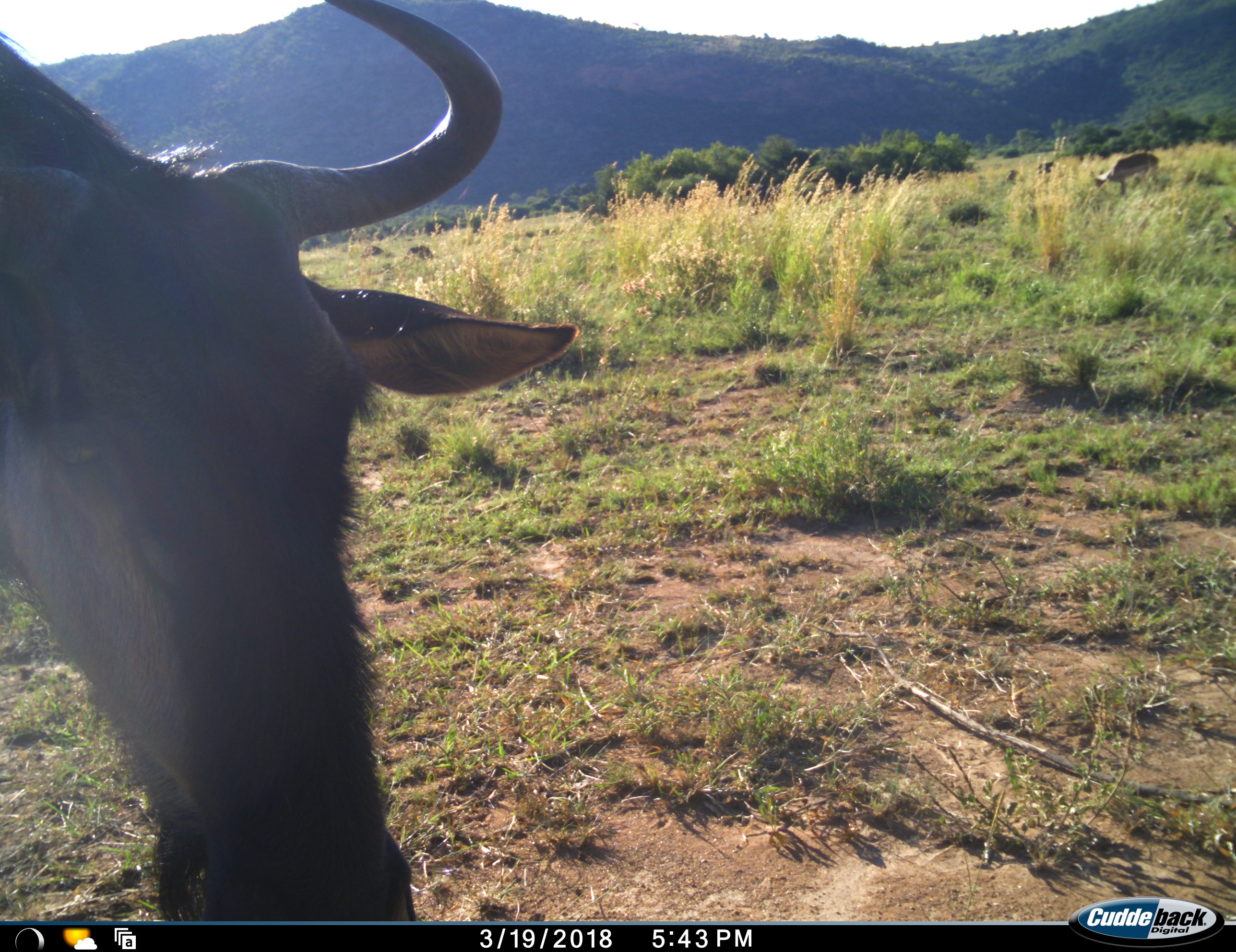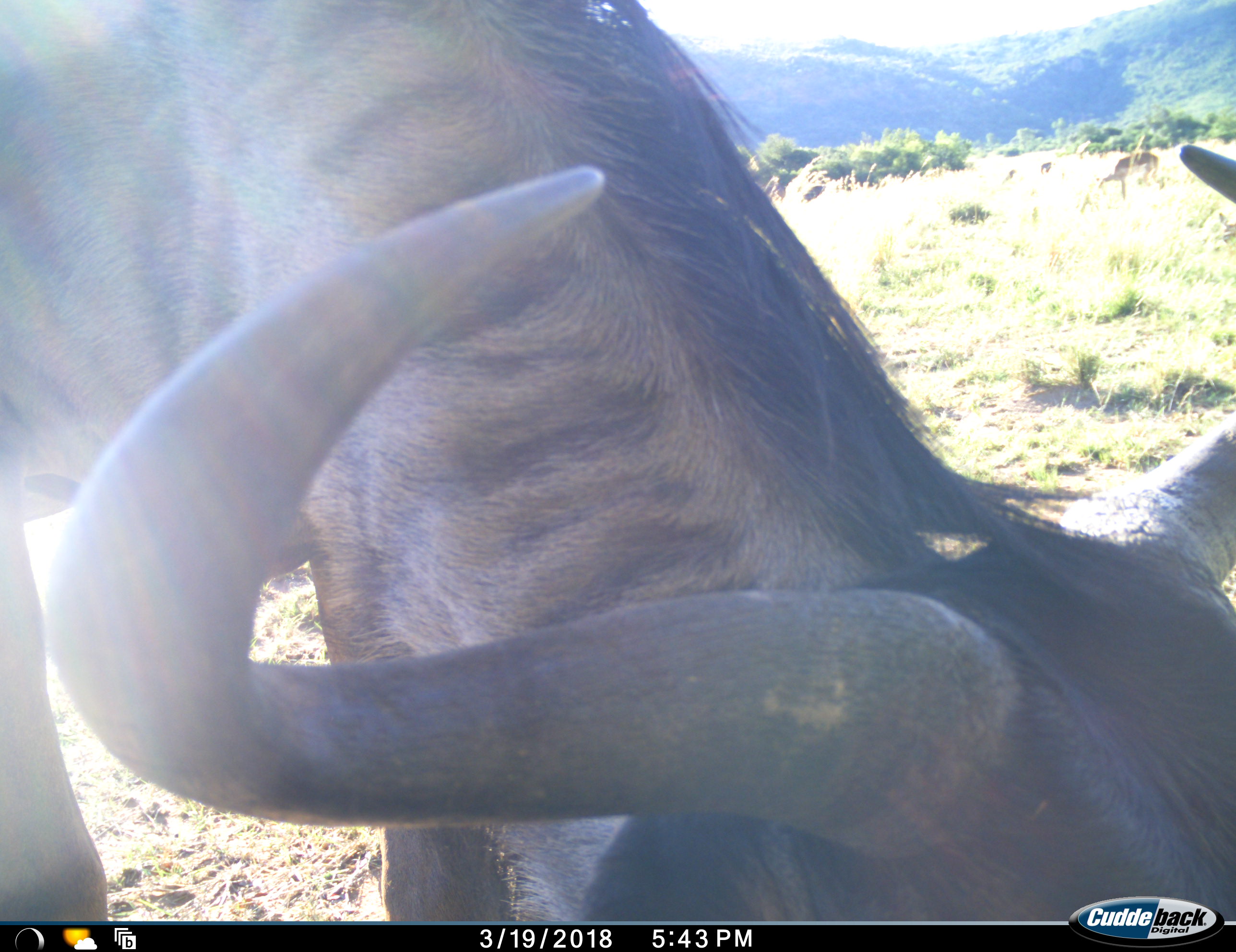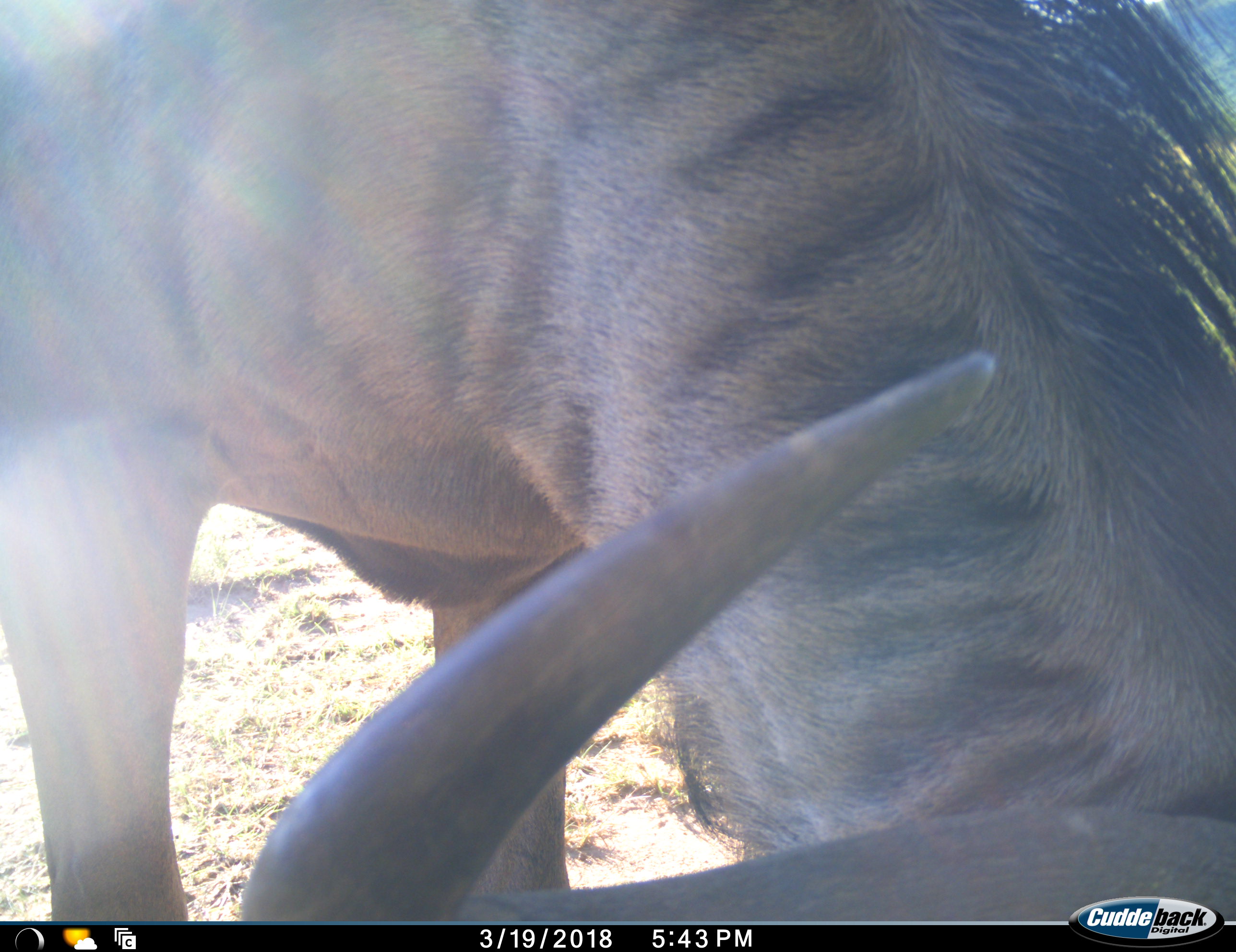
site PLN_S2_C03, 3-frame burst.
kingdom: Animalia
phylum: Chordata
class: Mammalia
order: Artiodactyla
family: Bovidae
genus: Connochaetes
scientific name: Connochaetes taurinus taurinus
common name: blue wildebeest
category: wildebeestblue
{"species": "wildebeestblue (blue wildebeest) (Connochaetes taurinus taurinus)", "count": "1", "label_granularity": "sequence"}